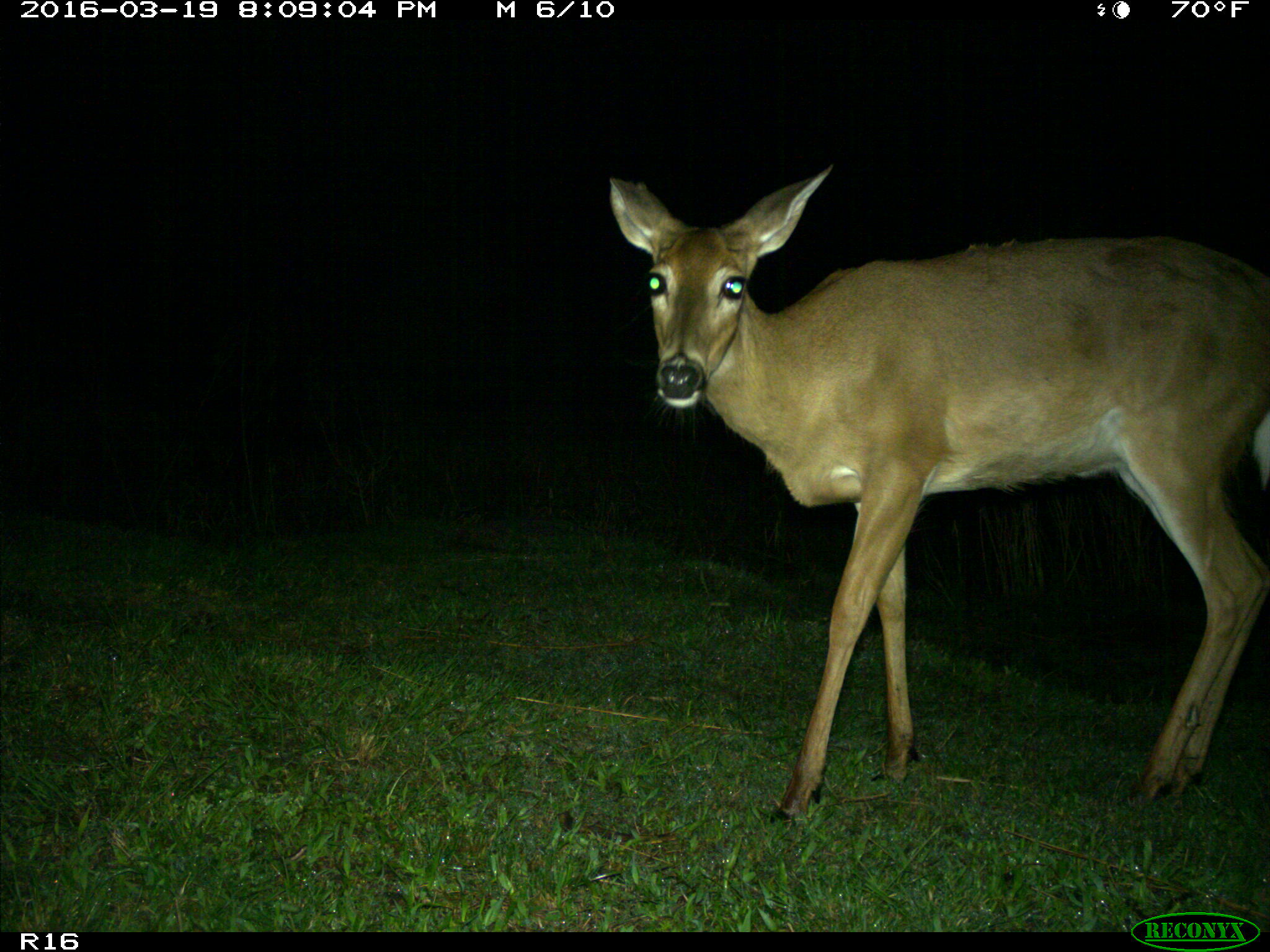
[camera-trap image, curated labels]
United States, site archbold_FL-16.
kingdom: Animalia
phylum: Chordata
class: Mammalia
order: Artiodactyla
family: Cervidae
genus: Odocoileus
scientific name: Odocoileus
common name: deer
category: unidentified deer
Unidentified deer (deer) (Odocoileus).